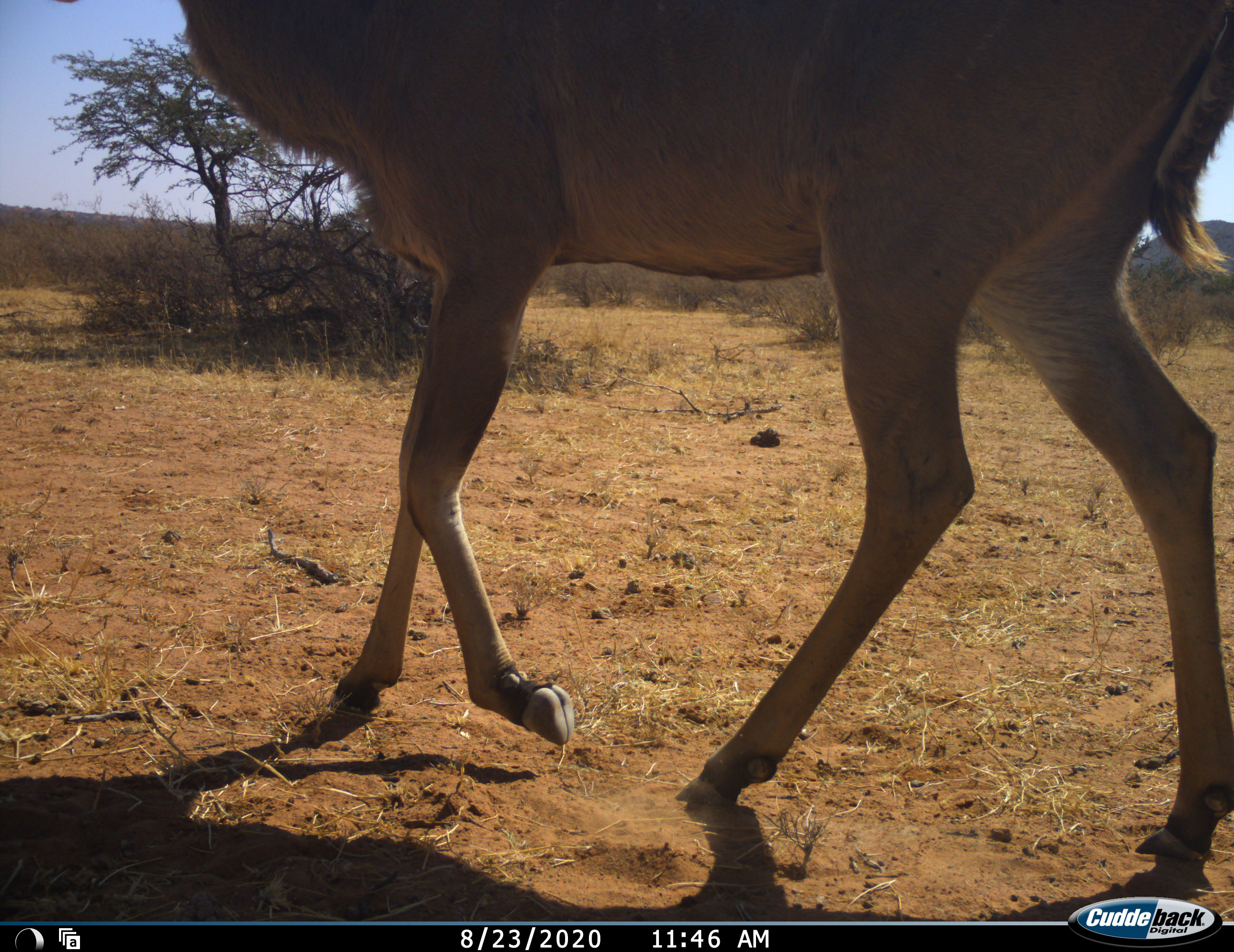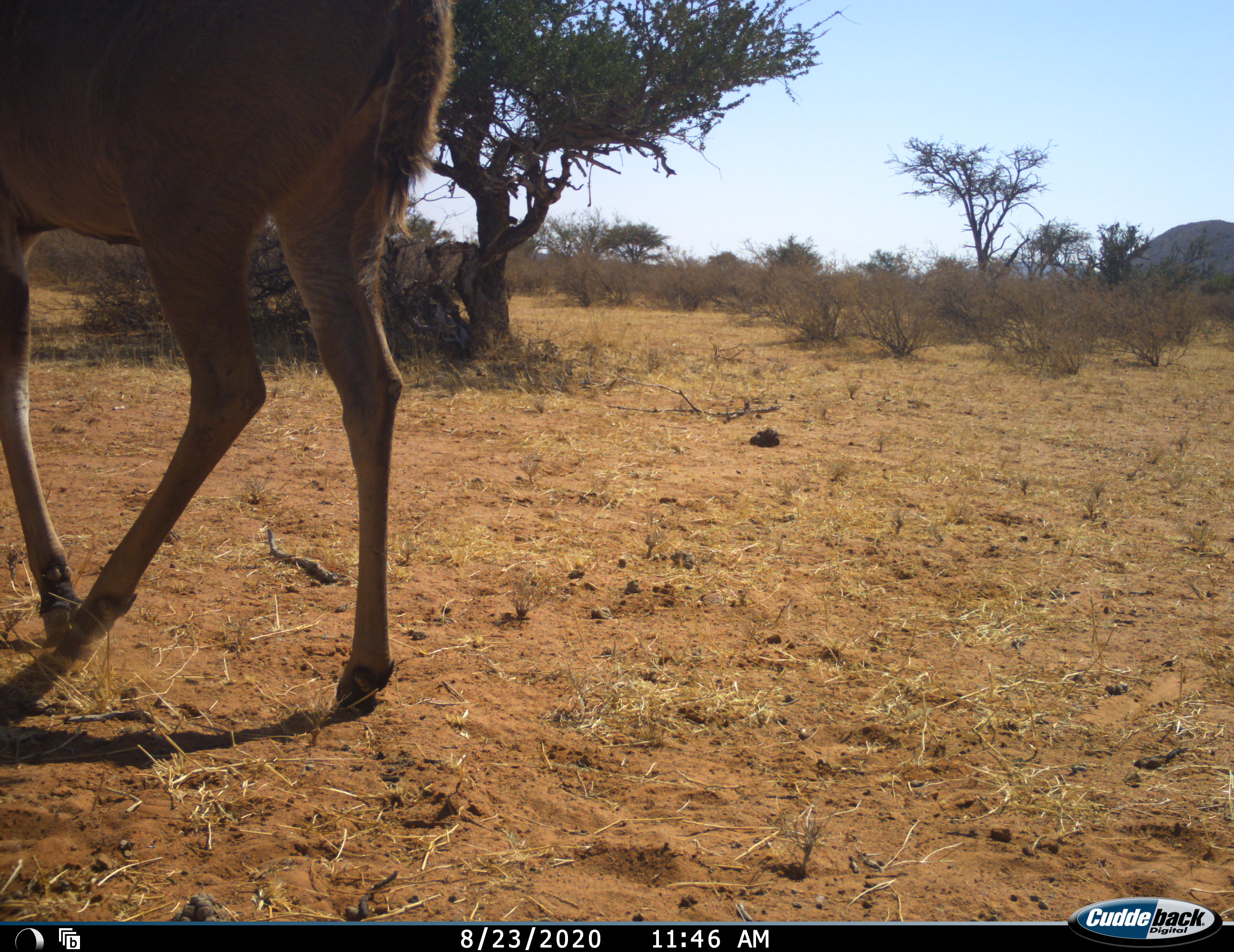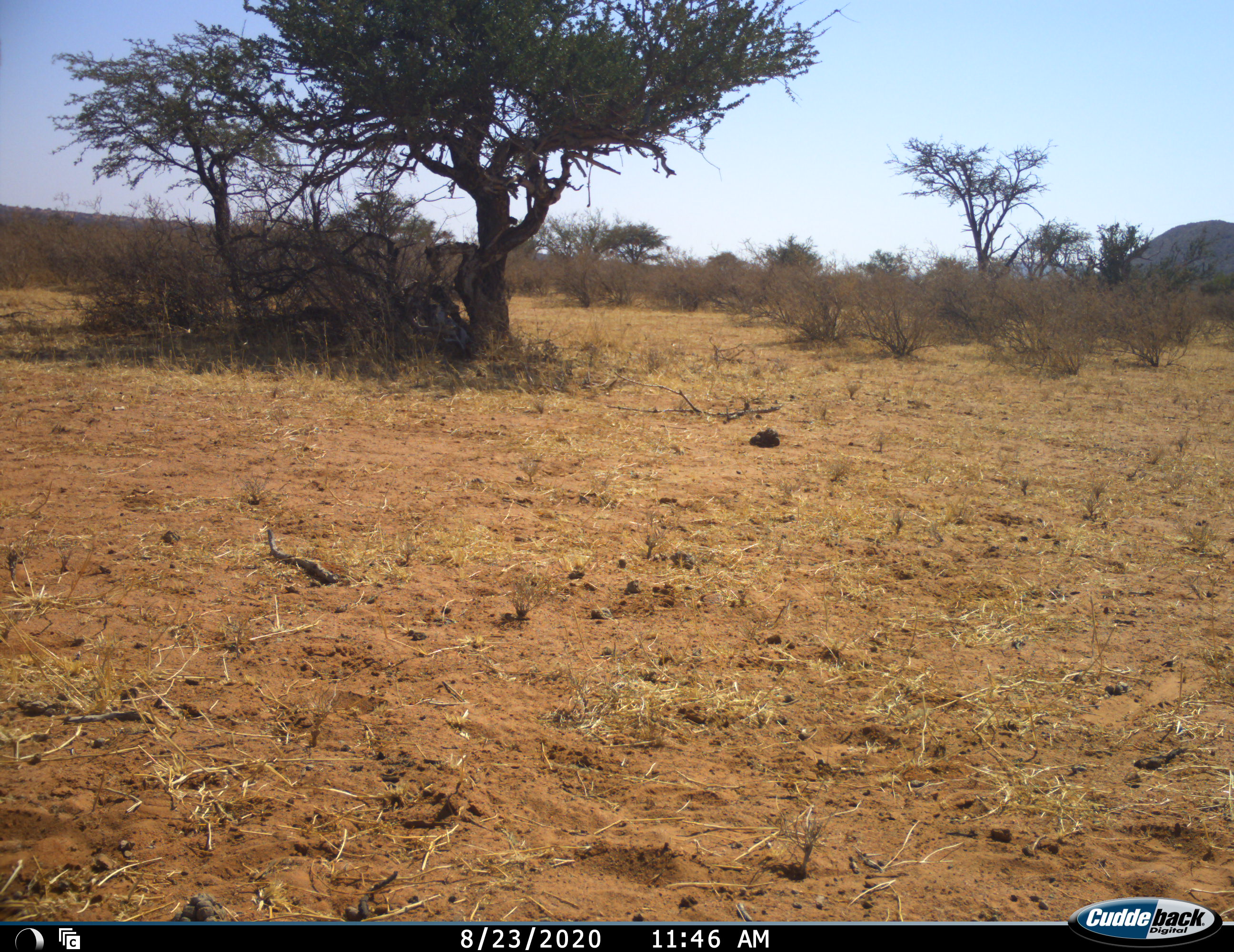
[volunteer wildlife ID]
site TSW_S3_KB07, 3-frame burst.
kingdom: Animalia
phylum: Chordata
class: Mammalia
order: Artiodactyla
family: Bovidae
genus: Tragelaphus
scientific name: Tragelaphus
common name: kudu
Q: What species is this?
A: Kudu (Tragelaphus).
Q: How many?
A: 1.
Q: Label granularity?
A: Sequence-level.